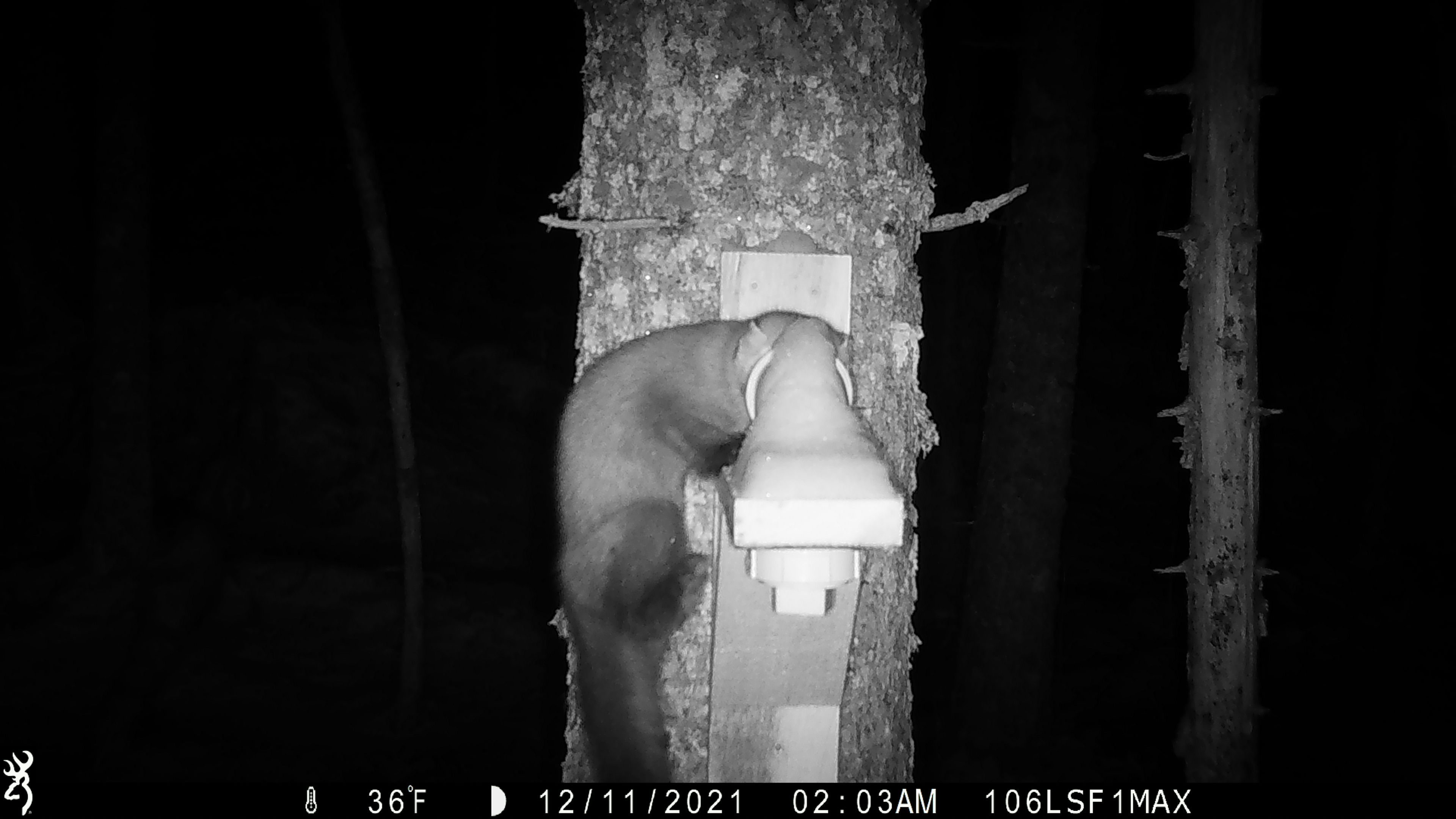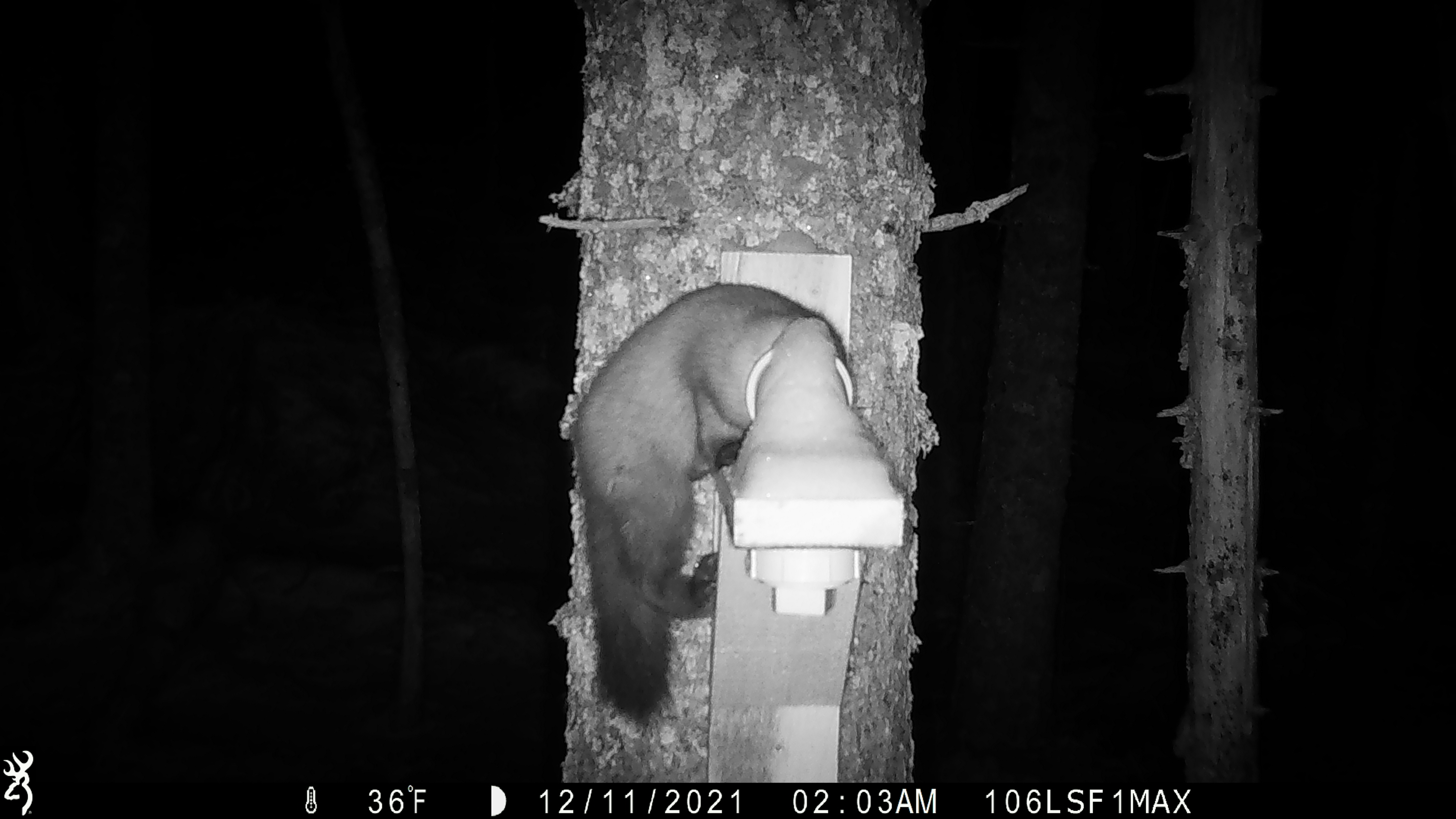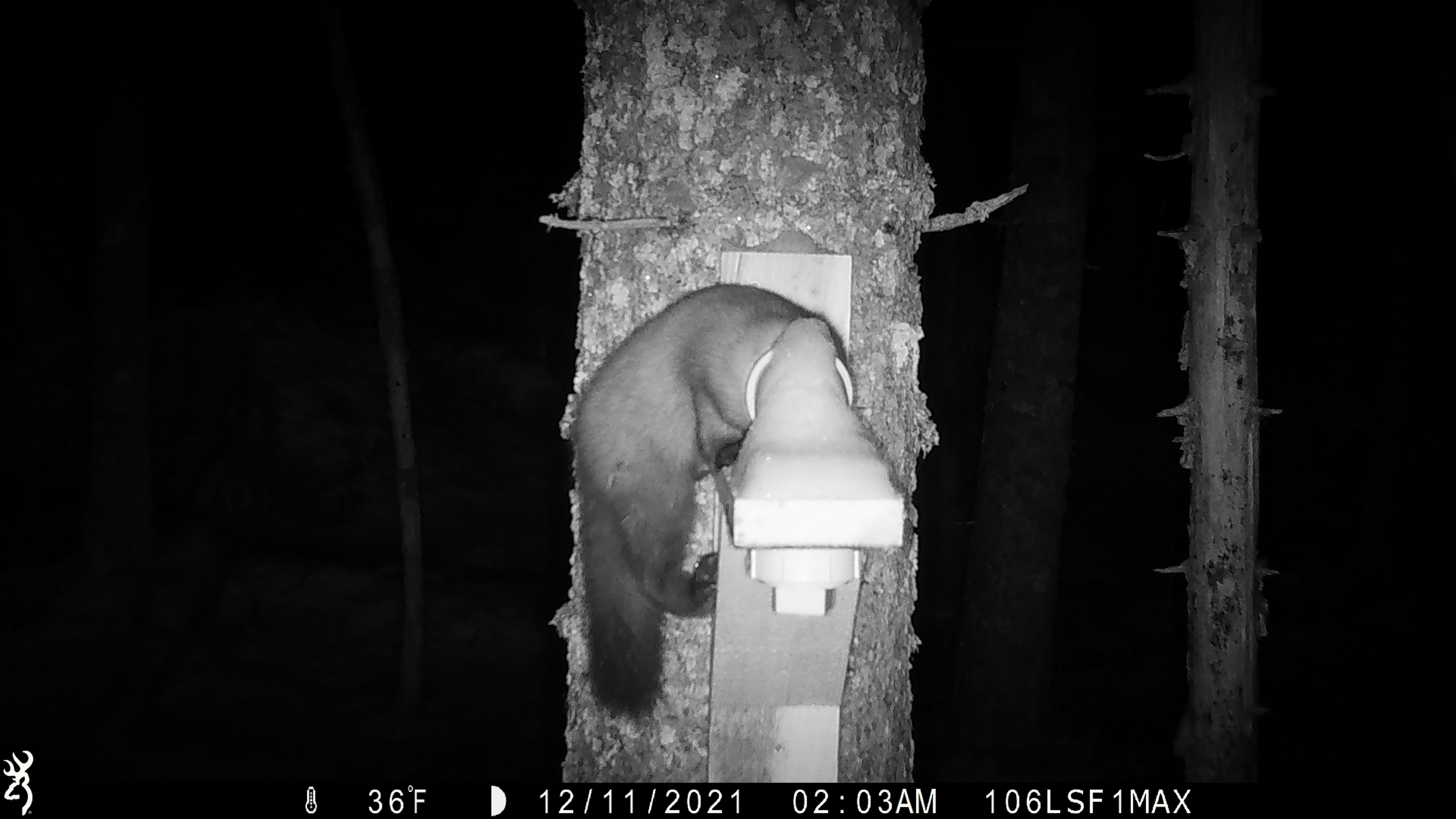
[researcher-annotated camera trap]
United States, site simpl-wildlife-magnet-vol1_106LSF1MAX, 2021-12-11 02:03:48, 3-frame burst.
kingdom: Animalia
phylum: Chordata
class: Mammalia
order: Carnivora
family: Mustelidae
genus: Martes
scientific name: Martes americana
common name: american marten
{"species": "american marten (Martes americana)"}